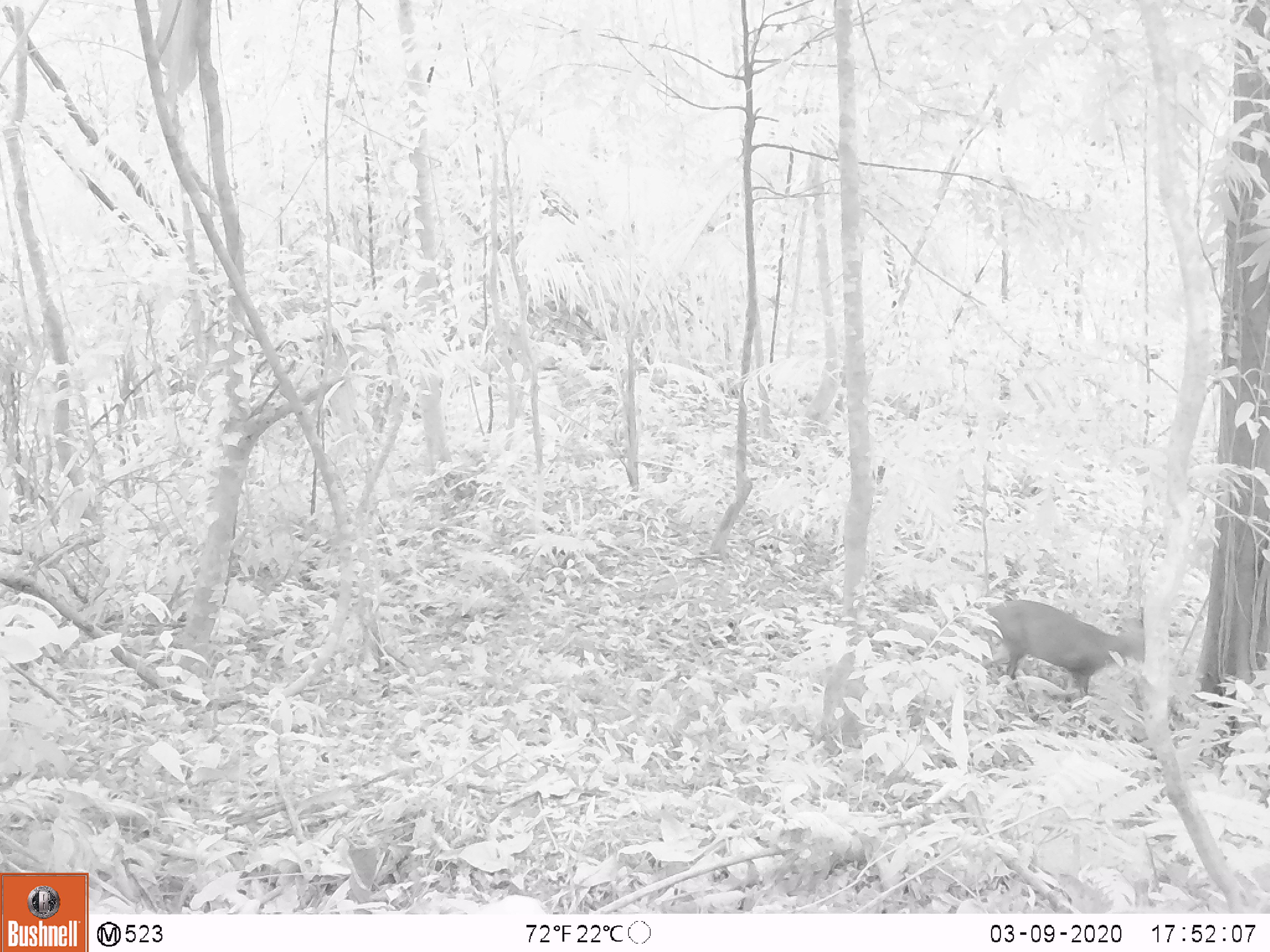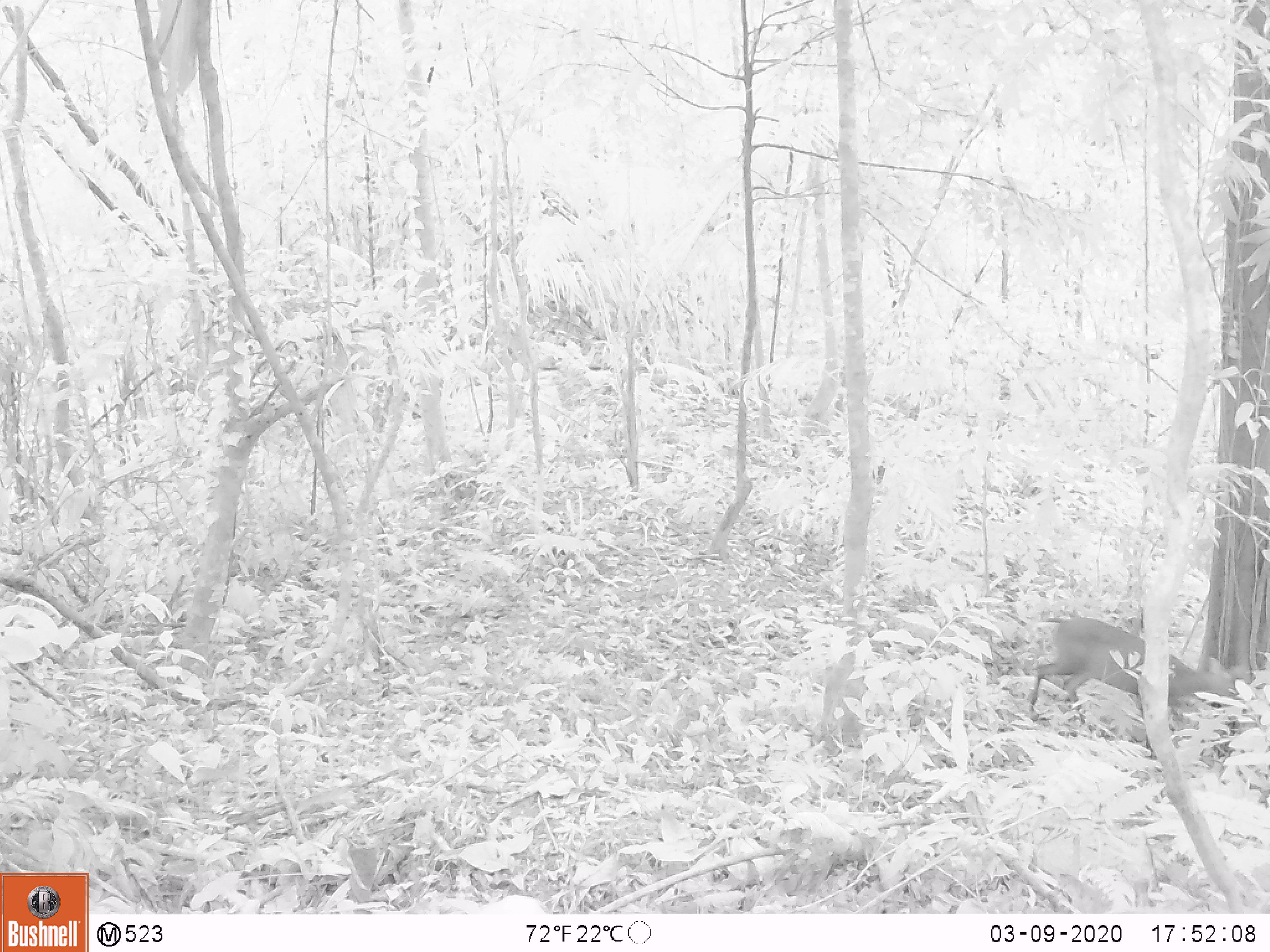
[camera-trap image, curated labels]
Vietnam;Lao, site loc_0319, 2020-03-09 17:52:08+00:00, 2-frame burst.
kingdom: Animalia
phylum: Chordata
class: Mammalia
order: Artiodactyla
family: Cervidae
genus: Muntiacus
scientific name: Muntiacus rooseveltorum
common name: roosevelt's muntjac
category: roosevelts muntjac group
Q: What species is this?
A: Roosevelts muntjac group (roosevelt's muntjac) (Muntiacus rooseveltorum).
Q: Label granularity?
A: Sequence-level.